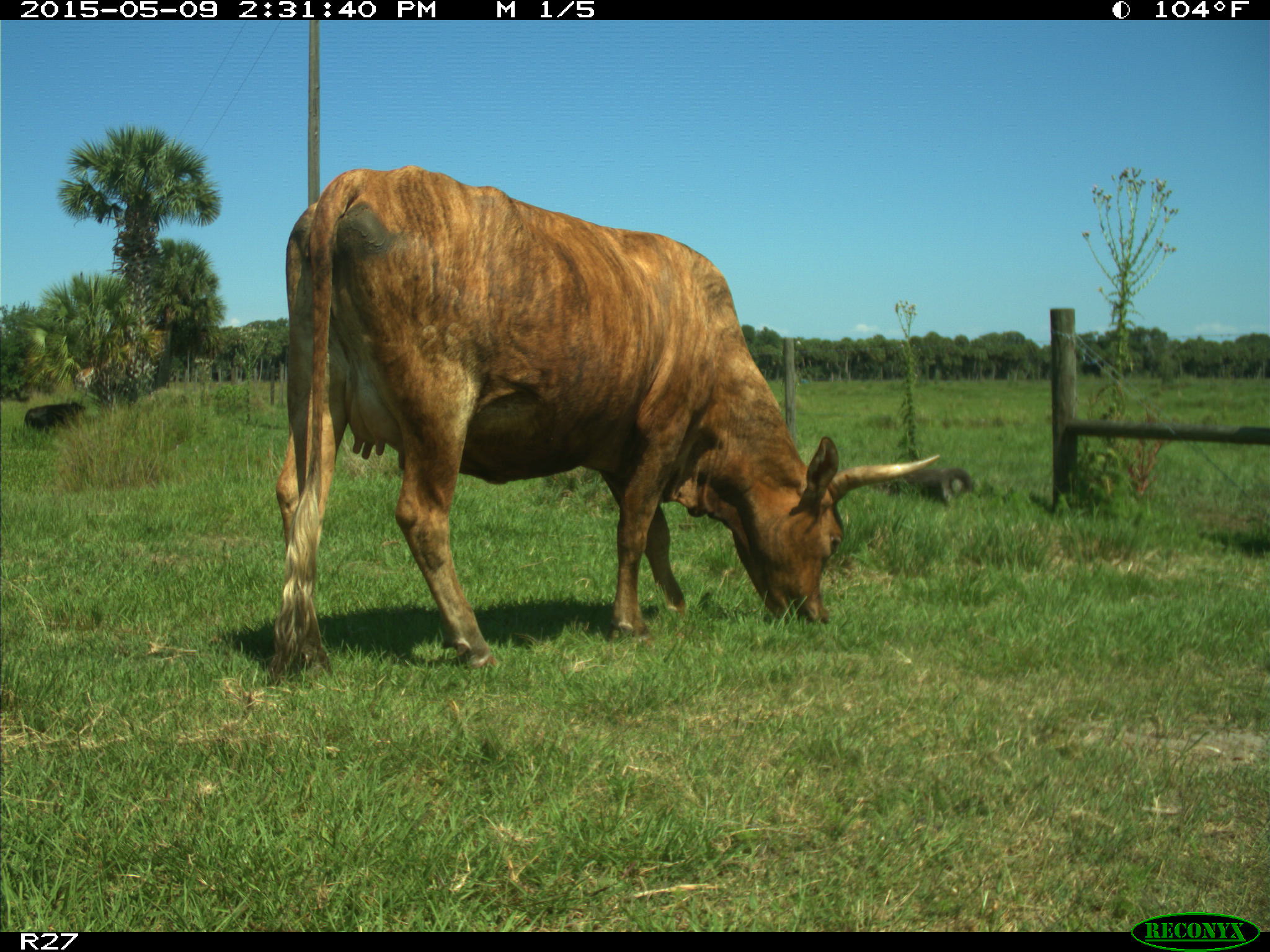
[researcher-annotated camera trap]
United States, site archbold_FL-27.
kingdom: Animalia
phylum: Chordata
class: Mammalia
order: Artiodactyla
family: Bovidae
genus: Bos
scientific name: Bos taurus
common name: domestic cow